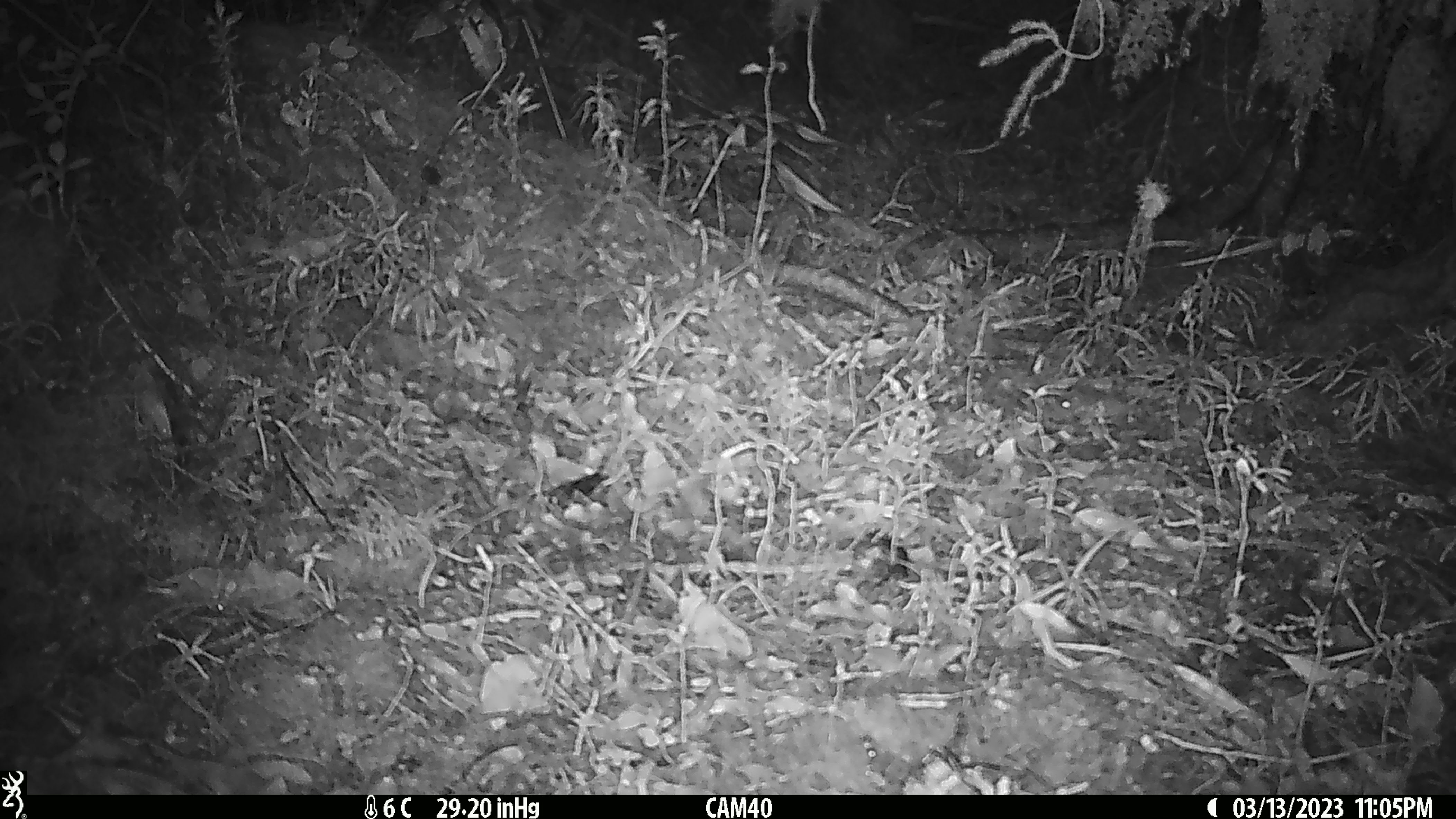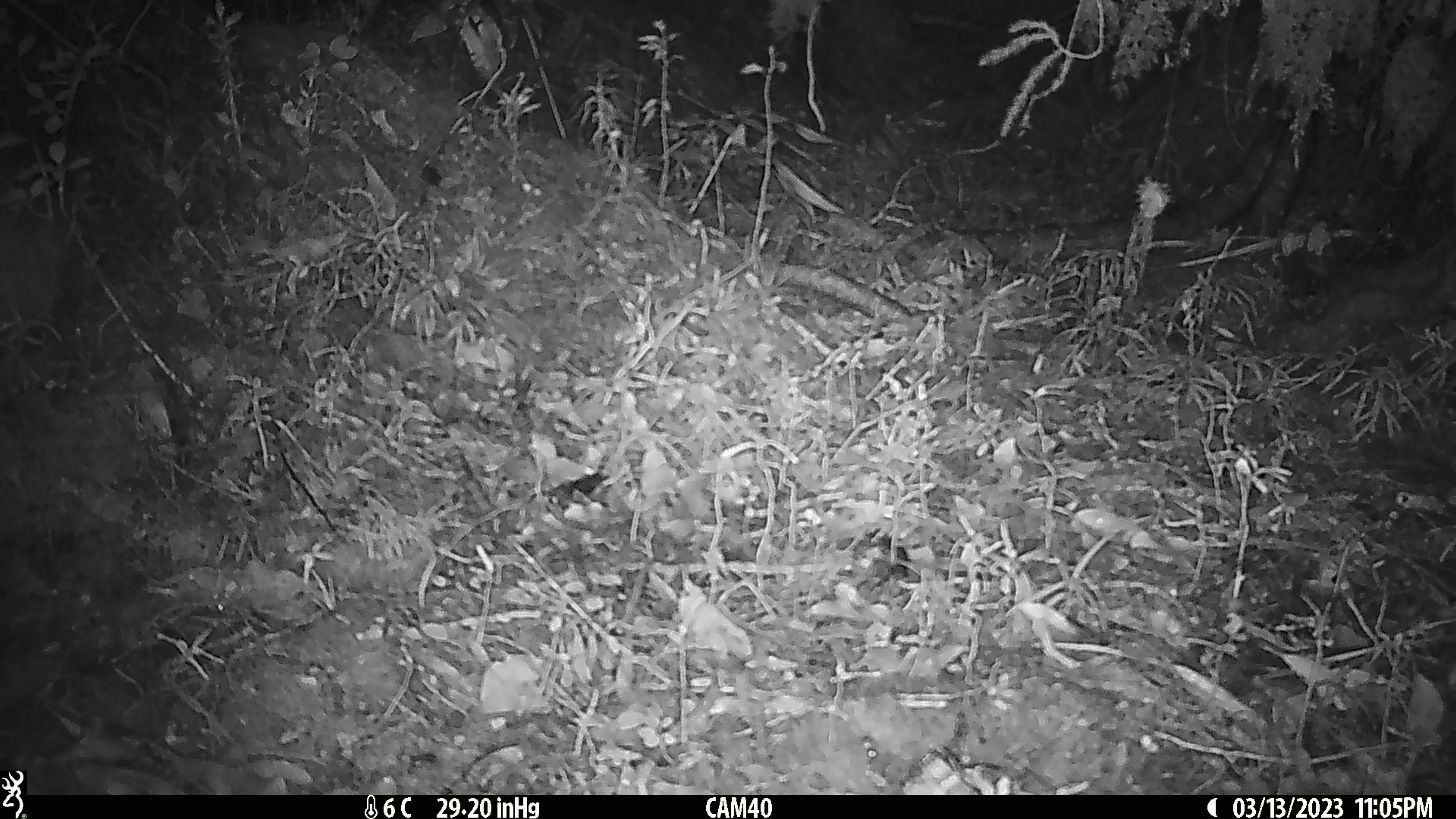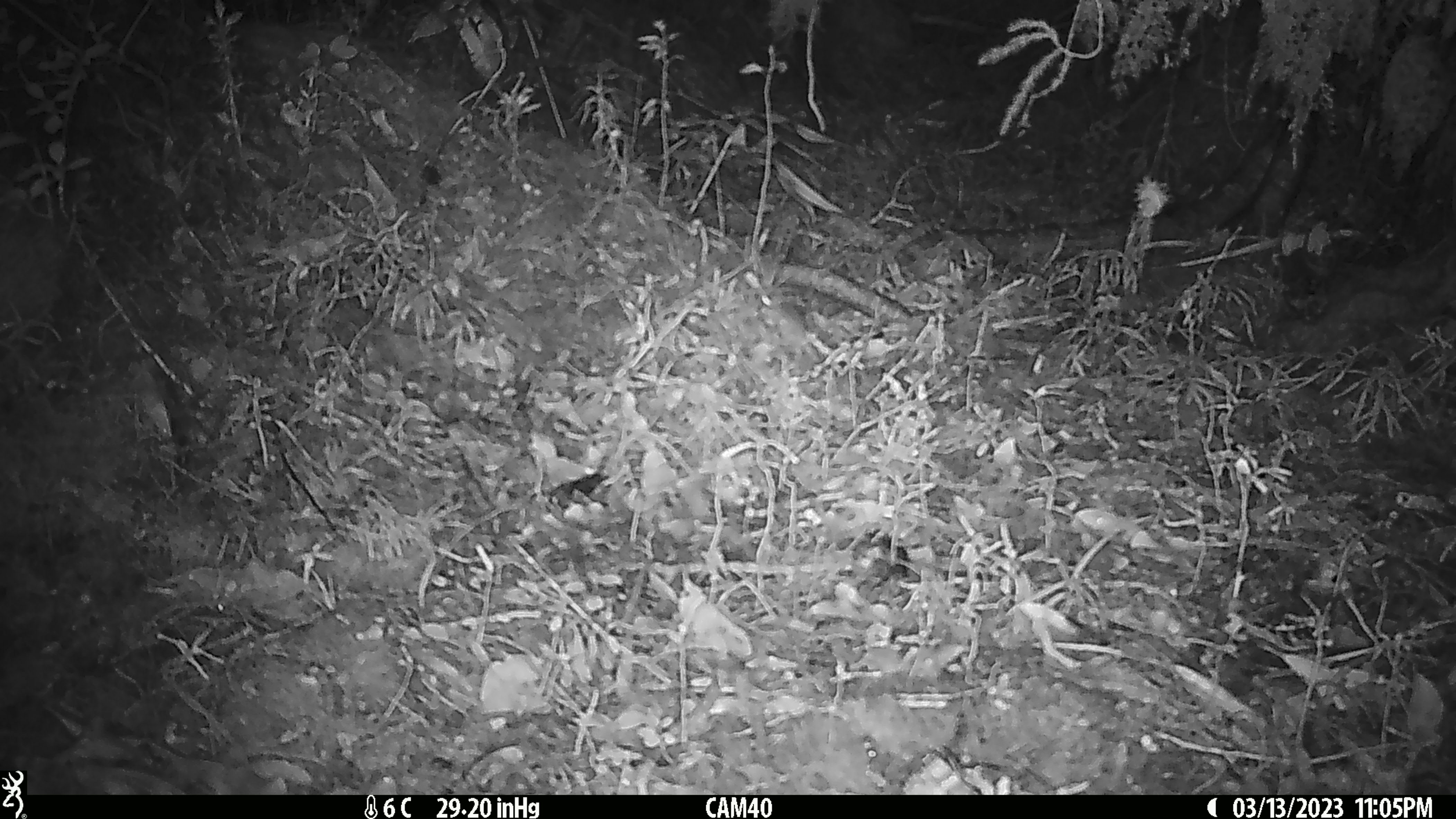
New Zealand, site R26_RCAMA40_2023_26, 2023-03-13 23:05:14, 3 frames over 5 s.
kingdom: Animalia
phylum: Chordata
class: Mammalia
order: Rodentia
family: Muridae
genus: Mus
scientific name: Mus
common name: mouse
Mouse (Mus).